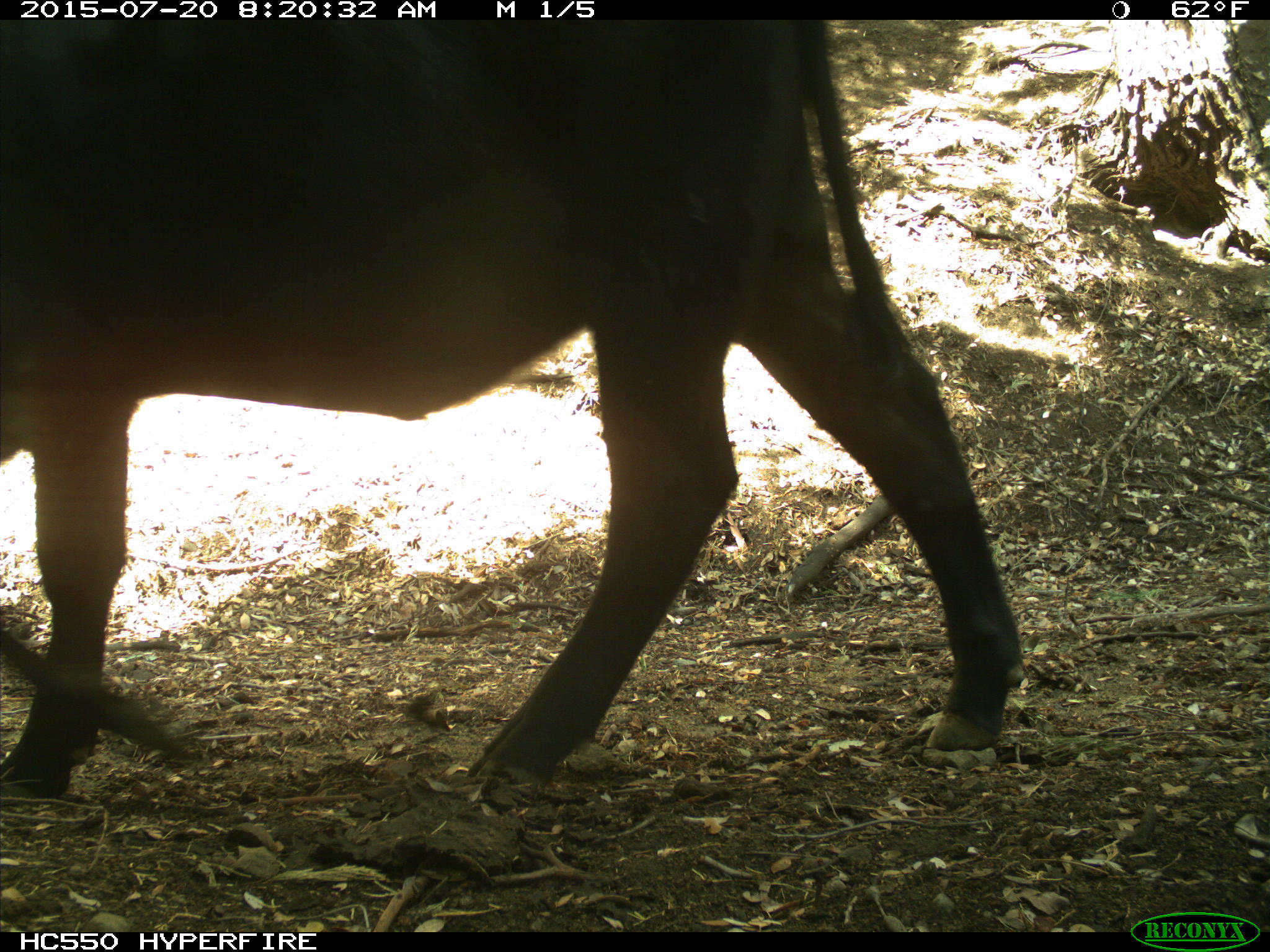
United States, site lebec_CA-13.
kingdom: Animalia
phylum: Chordata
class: Mammalia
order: Artiodactyla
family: Bovidae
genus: Bos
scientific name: Bos taurus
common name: domestic cow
Bos taurus (domestic cow).